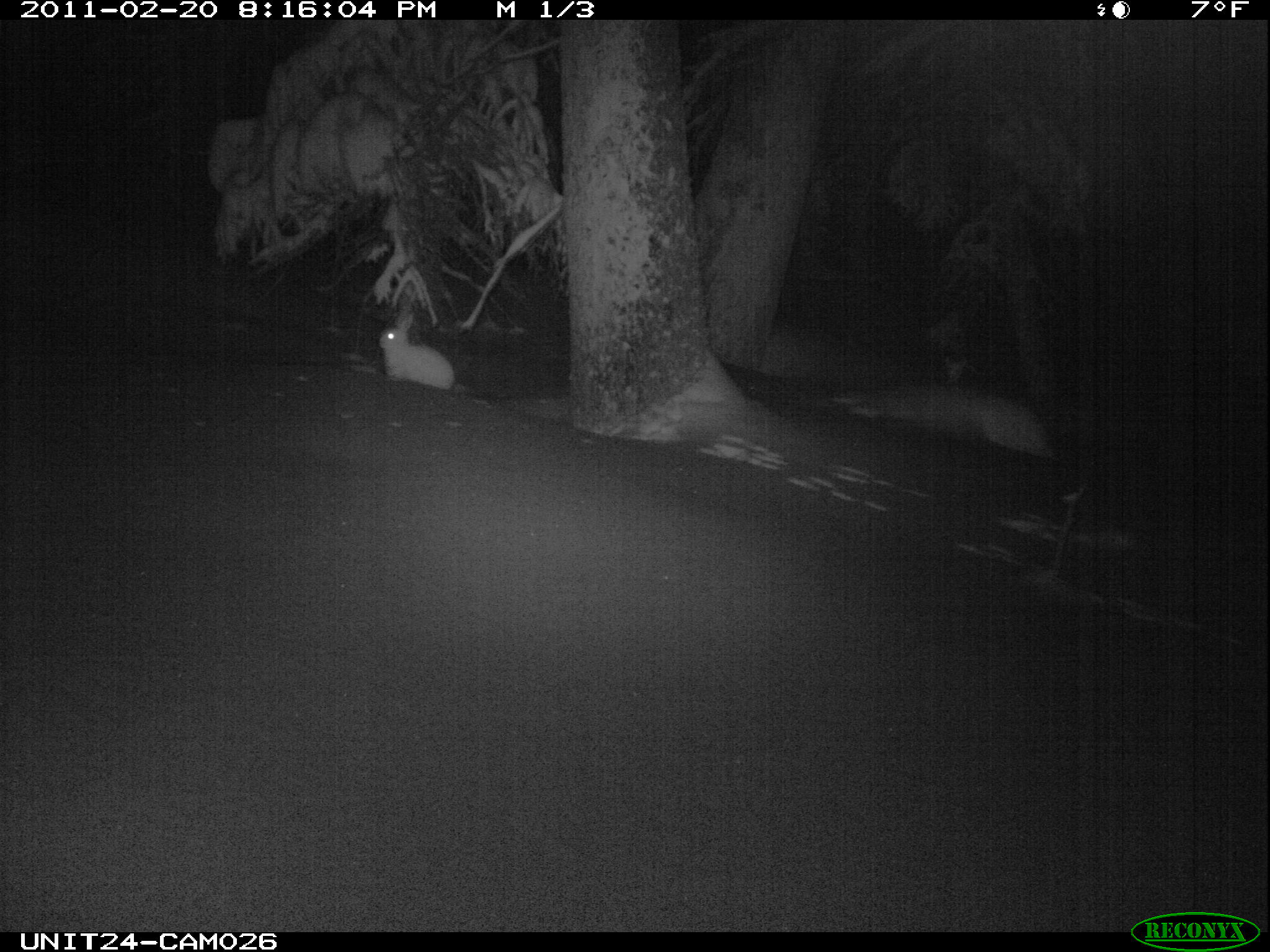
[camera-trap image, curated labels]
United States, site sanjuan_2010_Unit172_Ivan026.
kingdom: Animalia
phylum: Chordata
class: Mammalia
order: Lagomorpha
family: Leporidae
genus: Lepus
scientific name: Lepus americanus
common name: snowshoe hare